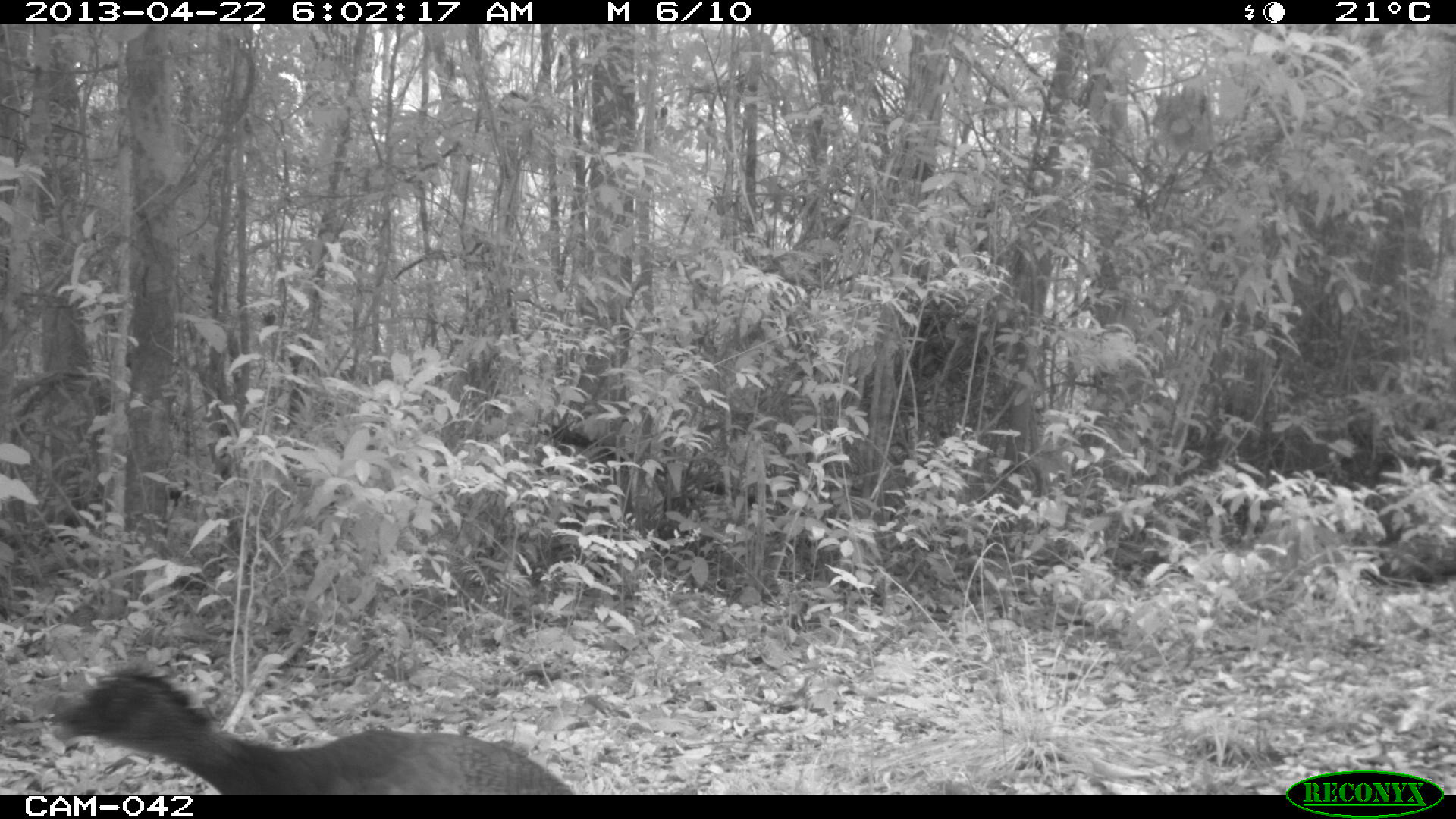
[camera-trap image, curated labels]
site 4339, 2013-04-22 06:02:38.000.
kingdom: Animalia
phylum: Chordata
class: Aves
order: Galliformes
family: Cracidae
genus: Crax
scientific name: Crax rubra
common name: great curassow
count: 2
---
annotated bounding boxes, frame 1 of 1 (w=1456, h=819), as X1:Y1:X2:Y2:
crax rubra: 46:671:571:794